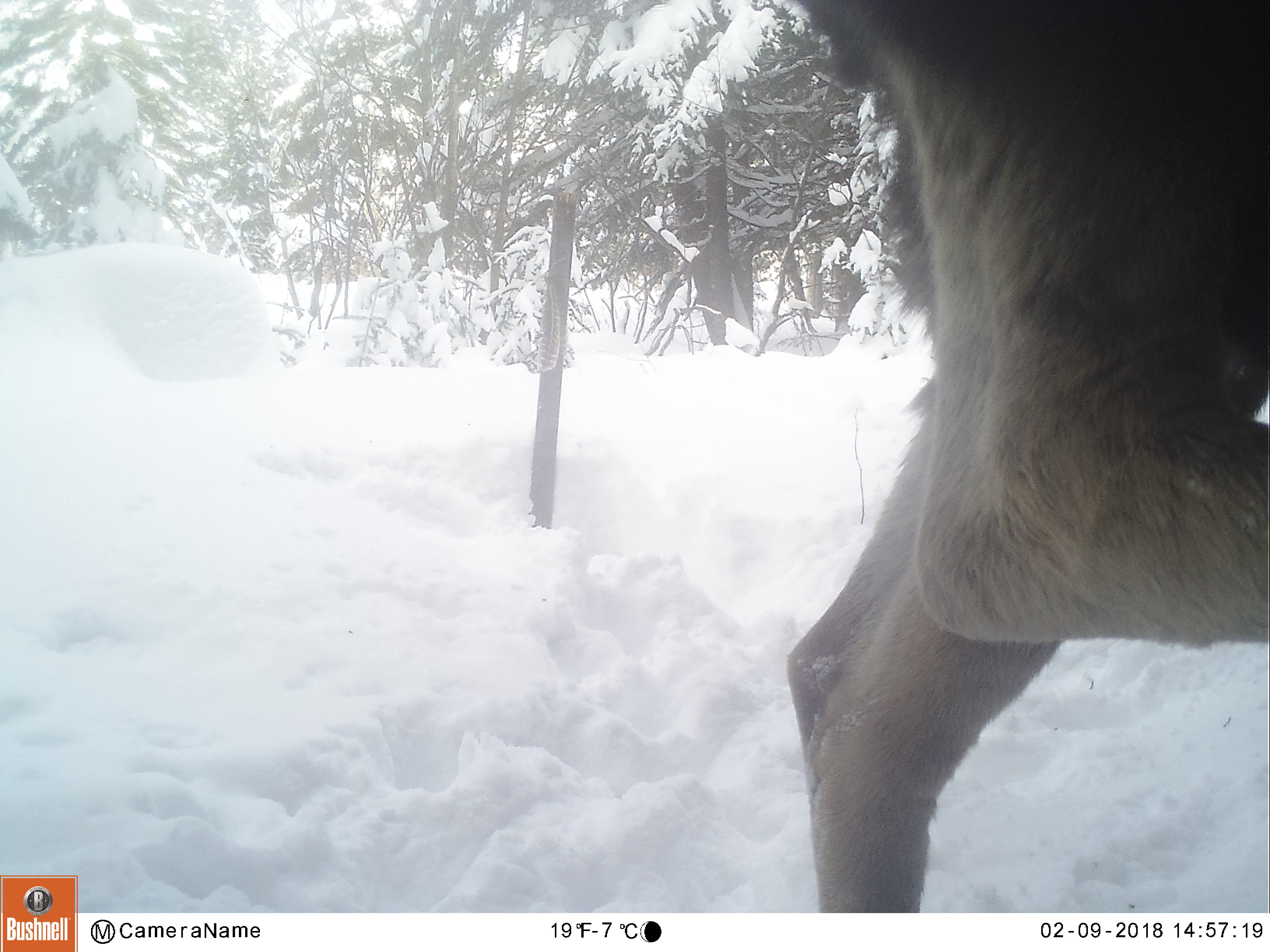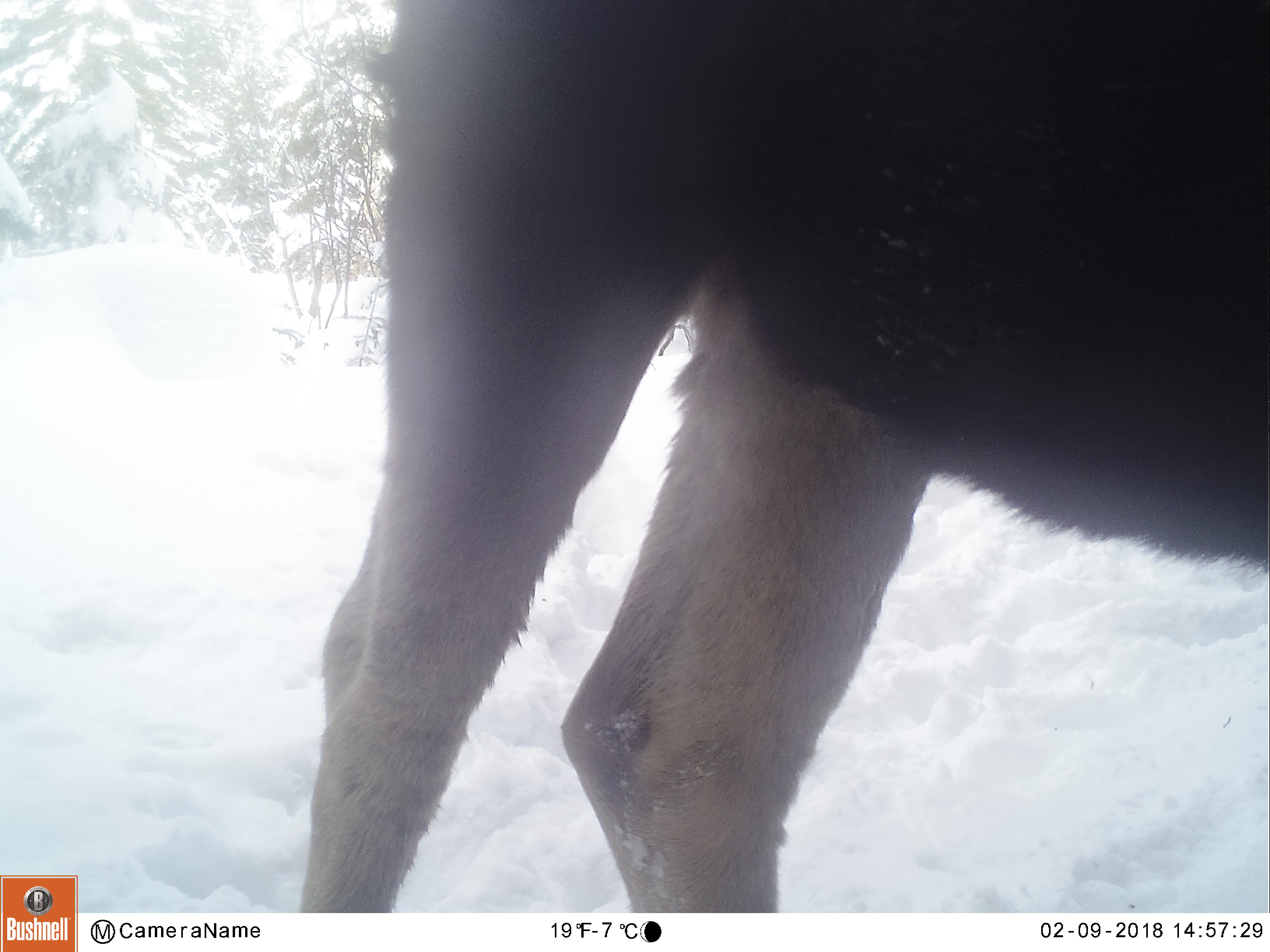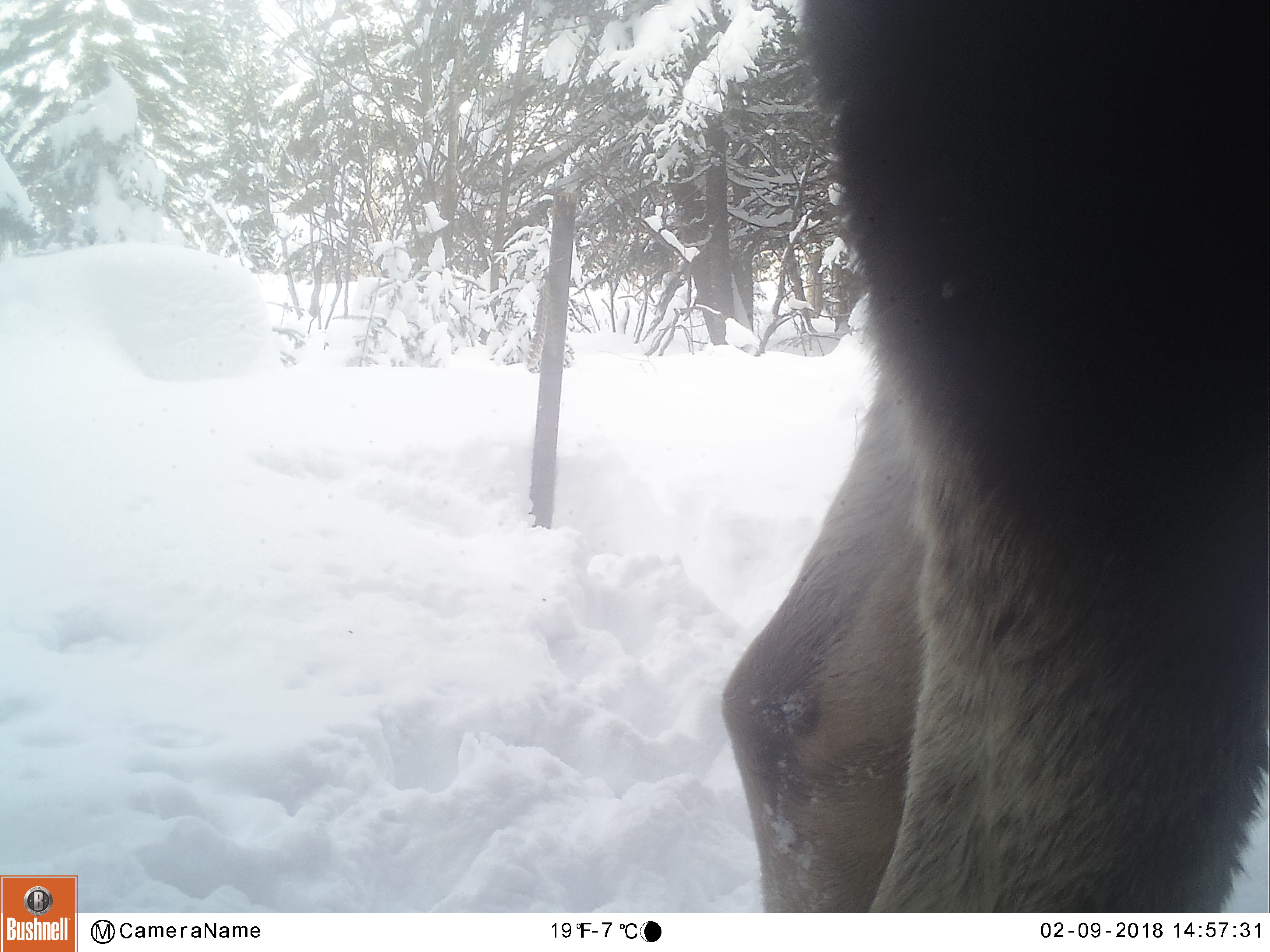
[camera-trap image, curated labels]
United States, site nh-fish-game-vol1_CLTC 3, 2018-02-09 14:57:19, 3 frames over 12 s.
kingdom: Animalia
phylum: Chordata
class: Mammalia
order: Artiodactyla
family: Cervidae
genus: Alces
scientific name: Alces alces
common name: moose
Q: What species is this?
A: Moose (Alces alces).